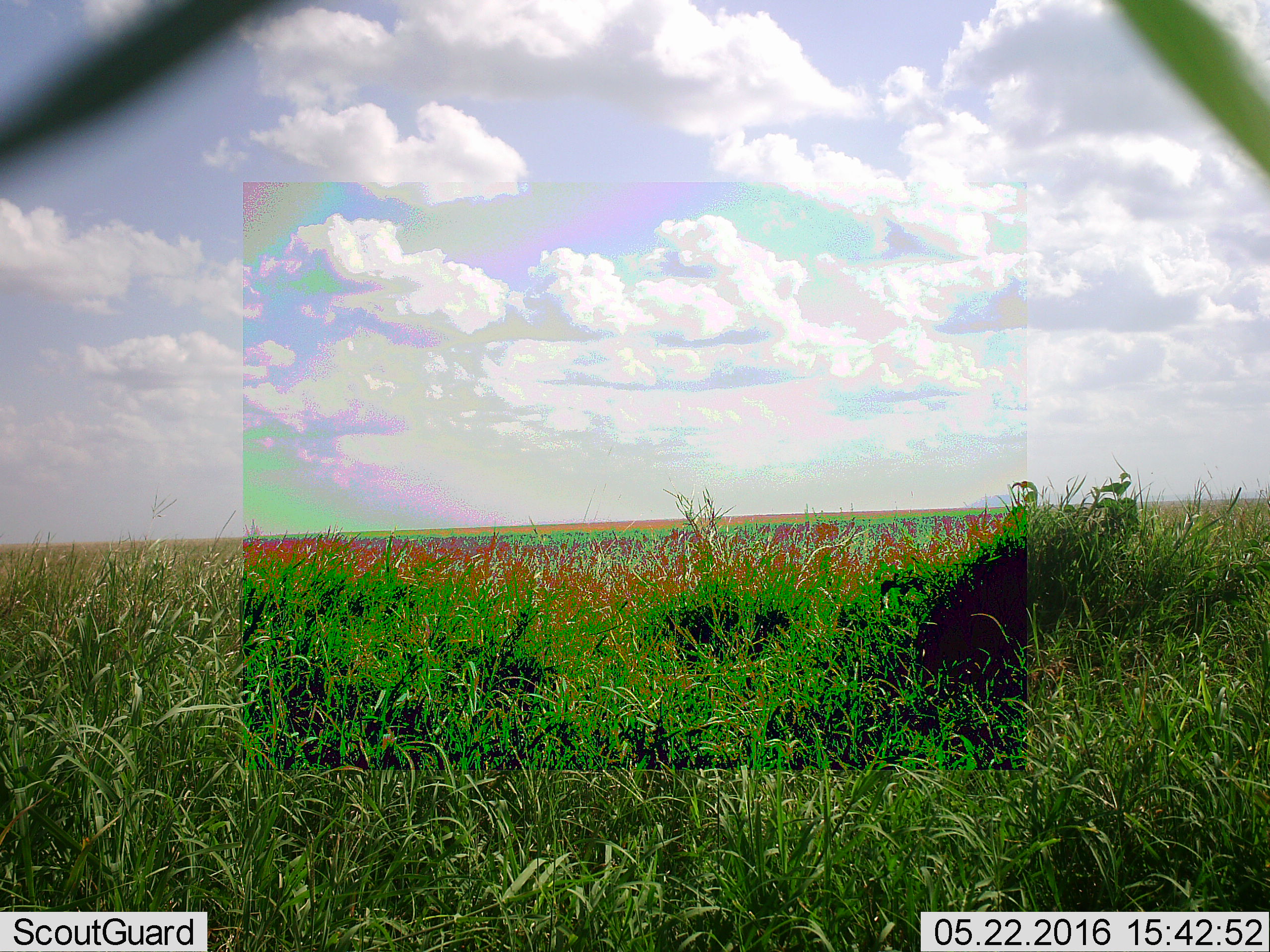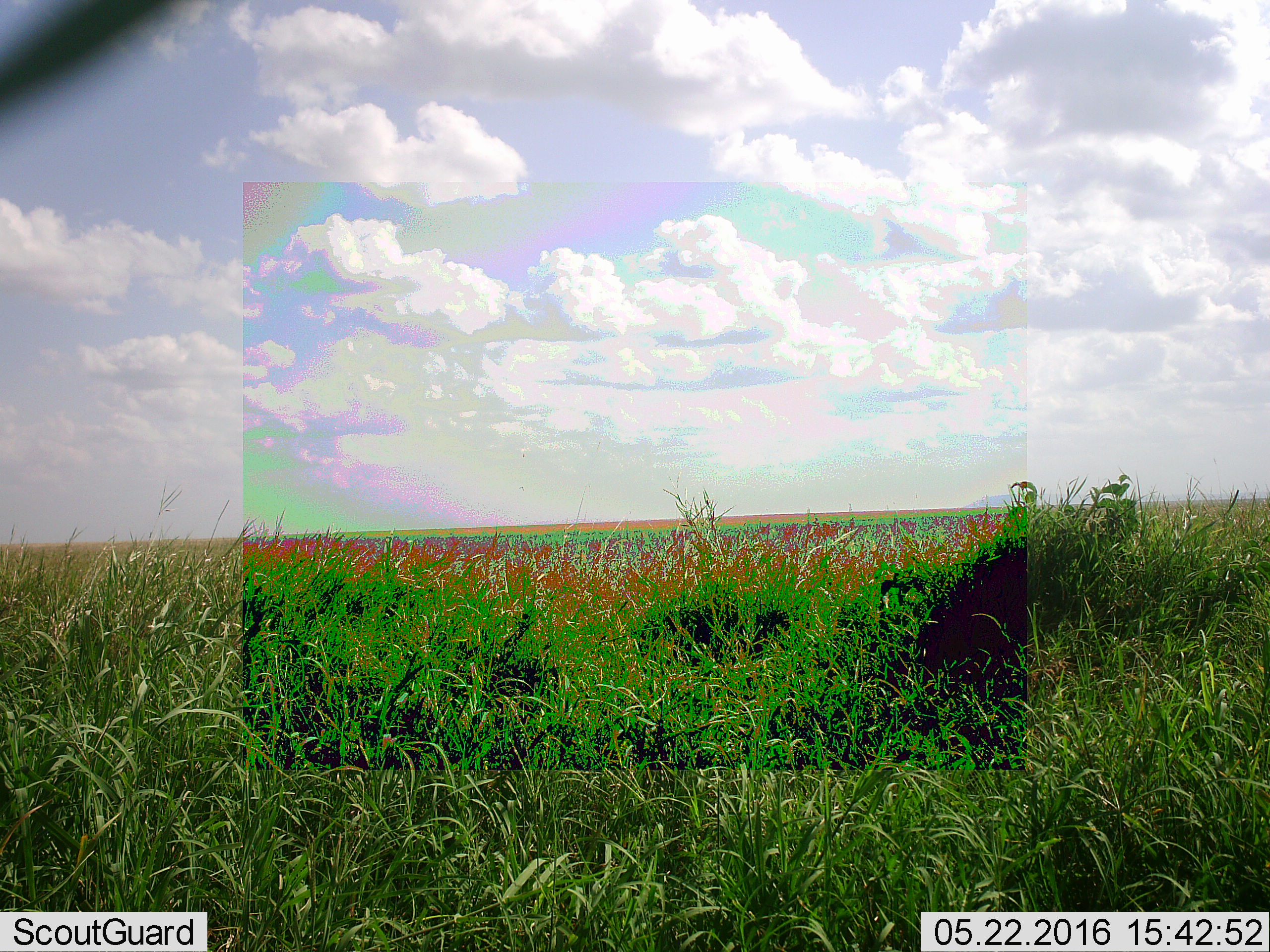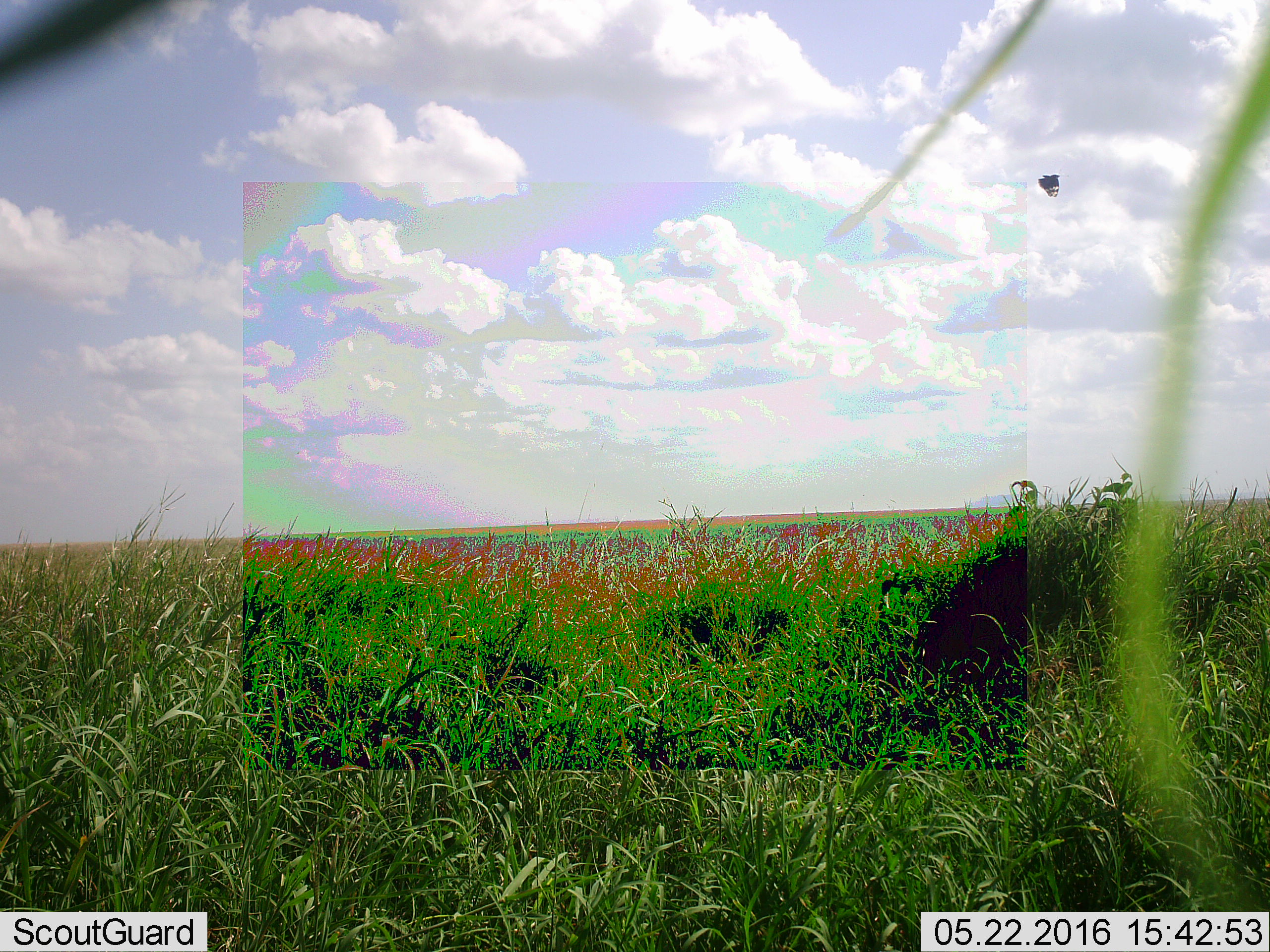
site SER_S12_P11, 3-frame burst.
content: unidentified animal